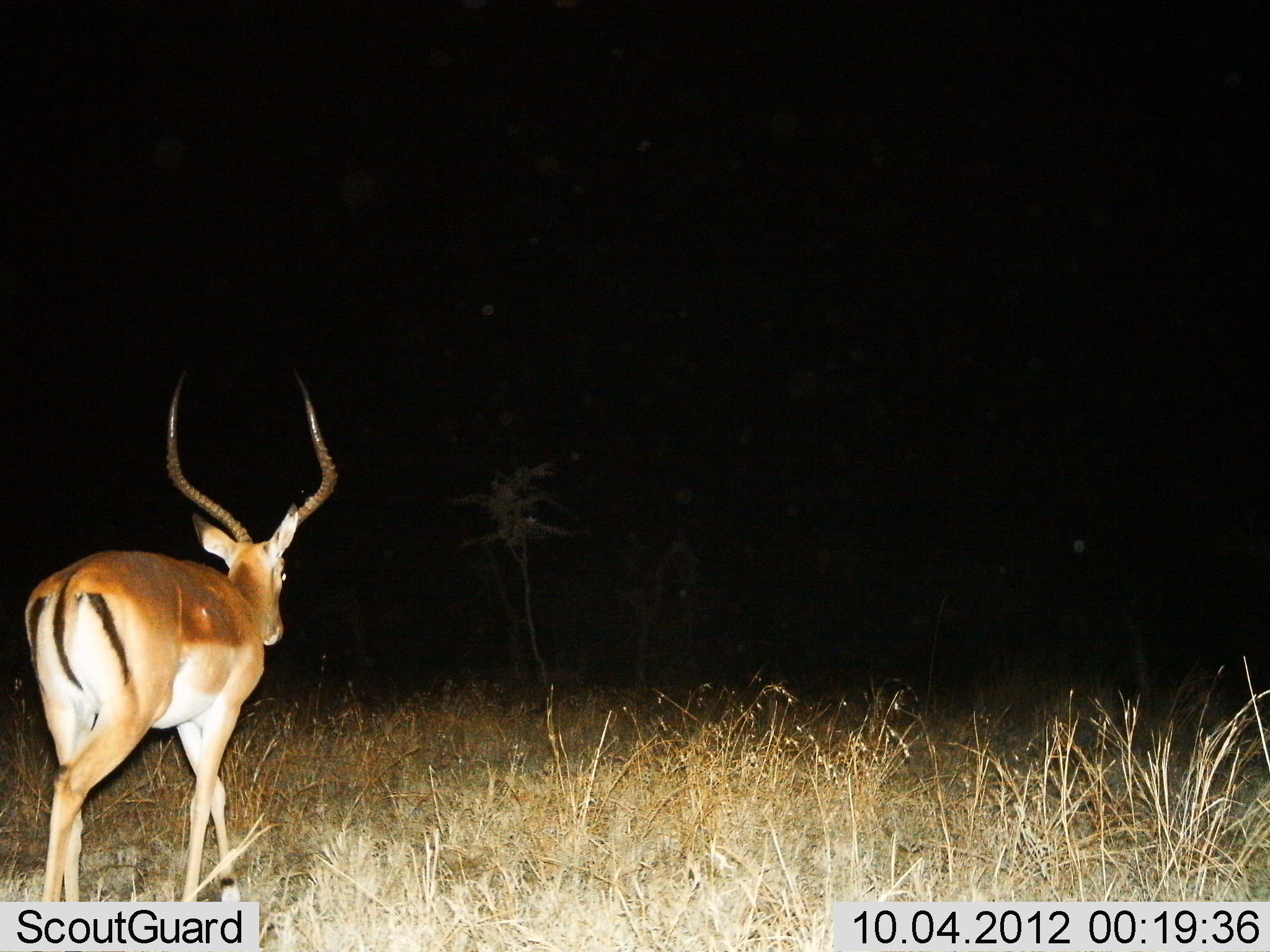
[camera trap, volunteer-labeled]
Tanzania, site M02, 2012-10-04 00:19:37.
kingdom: Animalia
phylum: Chordata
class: Mammalia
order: Artiodactyla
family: Bovidae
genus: Aepyceros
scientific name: Aepyceros melampus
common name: impala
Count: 1.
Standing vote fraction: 10%.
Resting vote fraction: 0%.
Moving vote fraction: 80%.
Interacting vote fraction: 0%.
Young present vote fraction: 0%.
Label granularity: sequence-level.